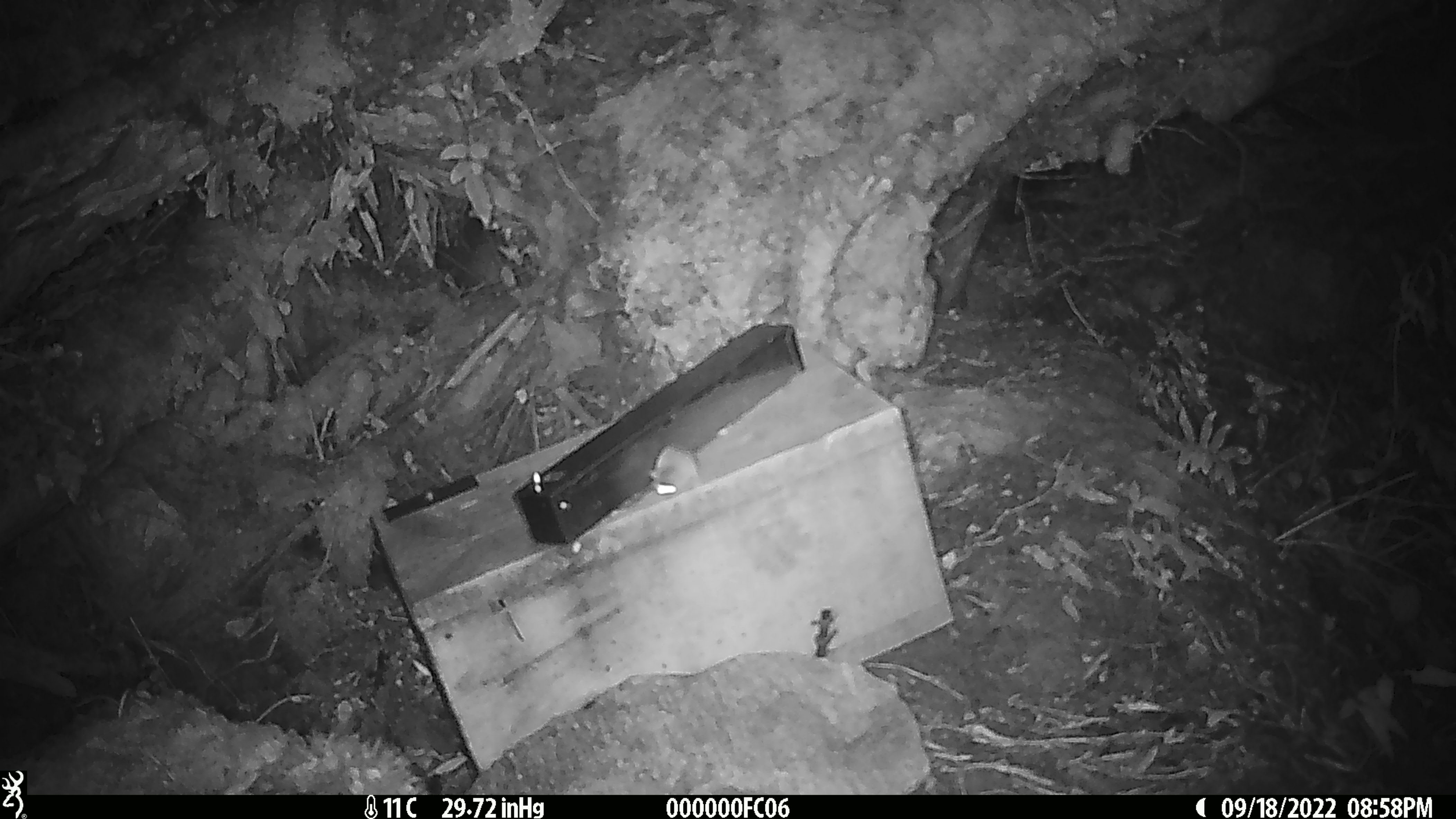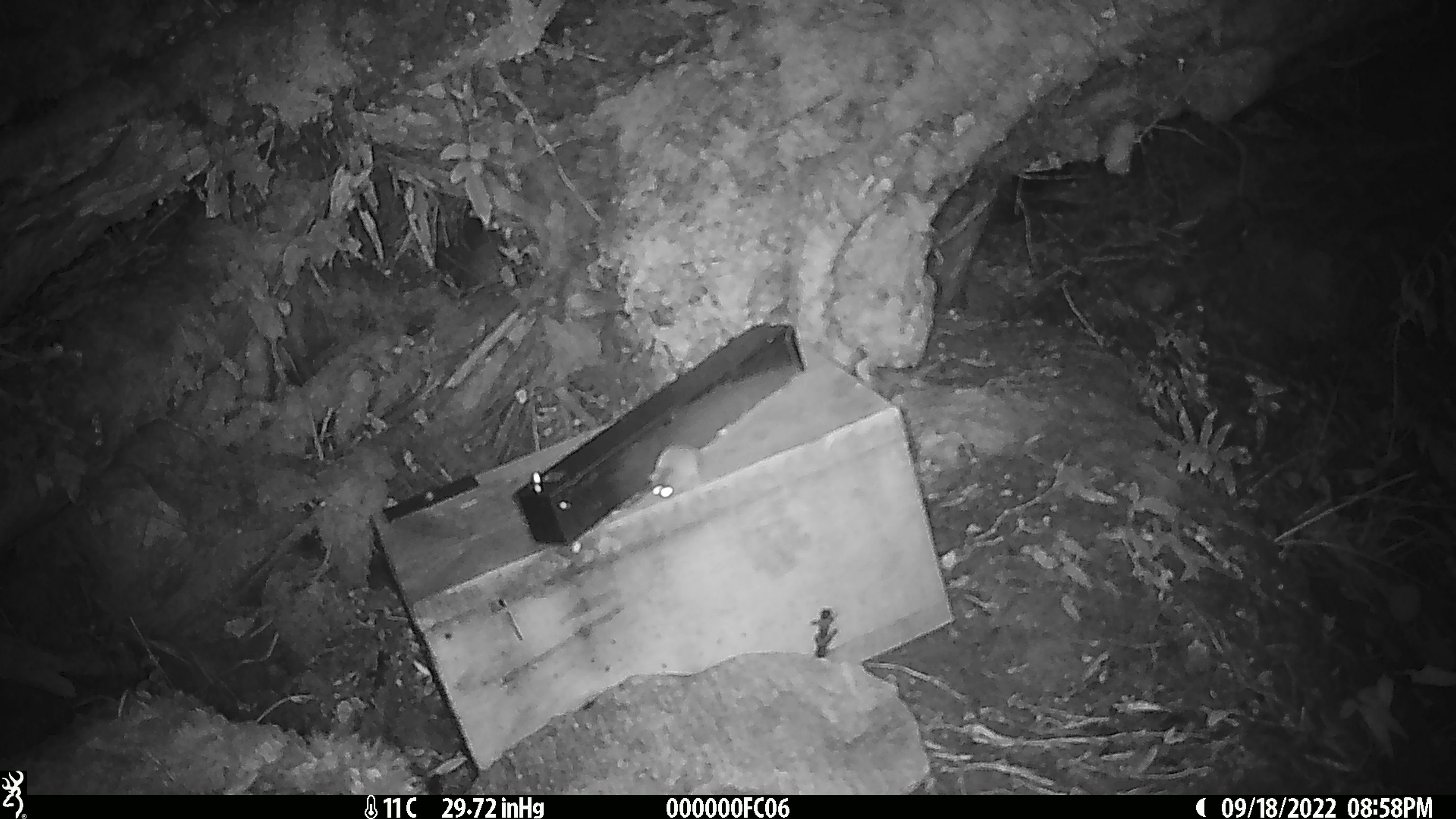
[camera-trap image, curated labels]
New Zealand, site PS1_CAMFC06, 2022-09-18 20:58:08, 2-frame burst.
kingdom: Animalia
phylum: Chordata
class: Mammalia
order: Rodentia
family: Muridae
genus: Mus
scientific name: Mus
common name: mouse